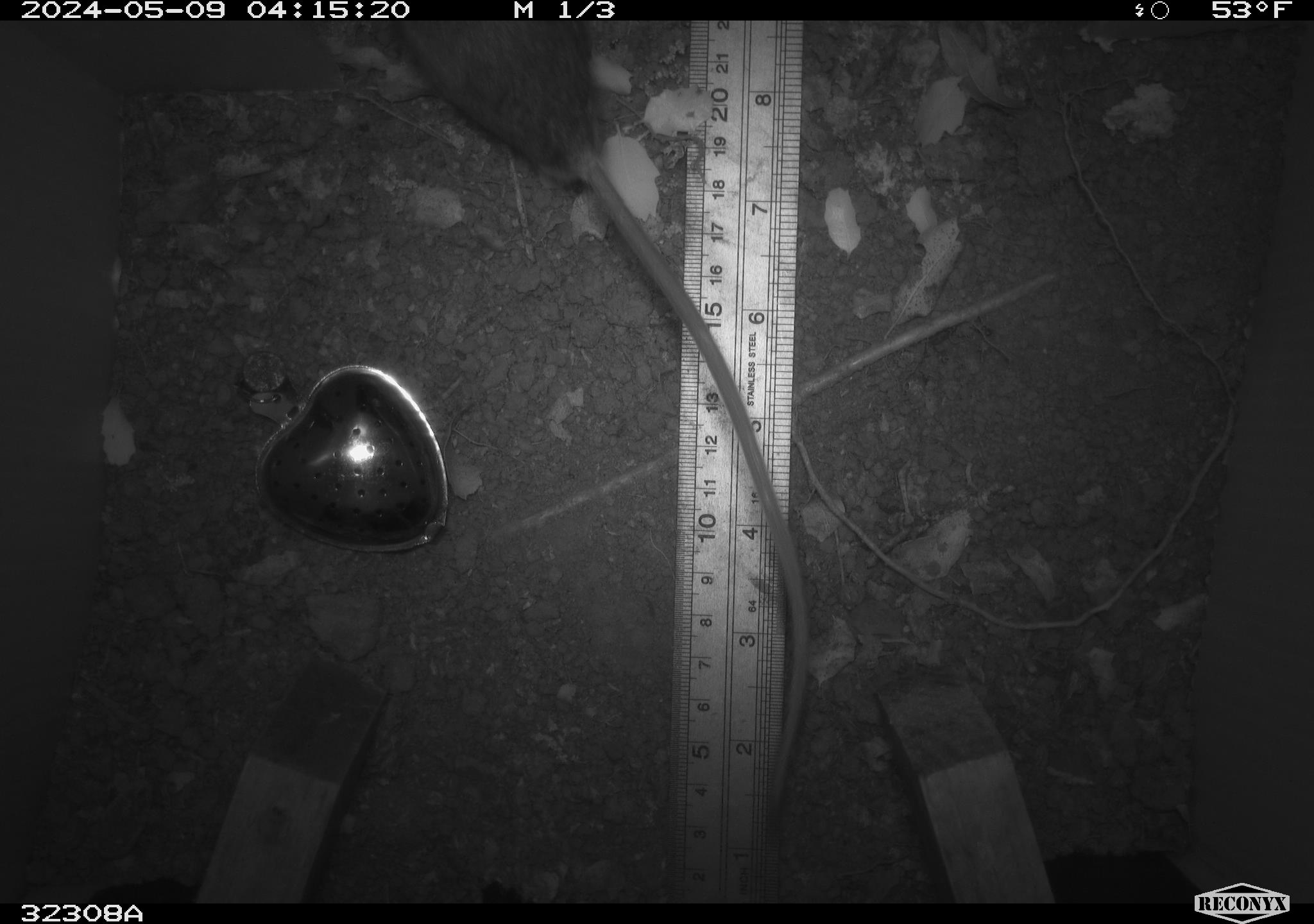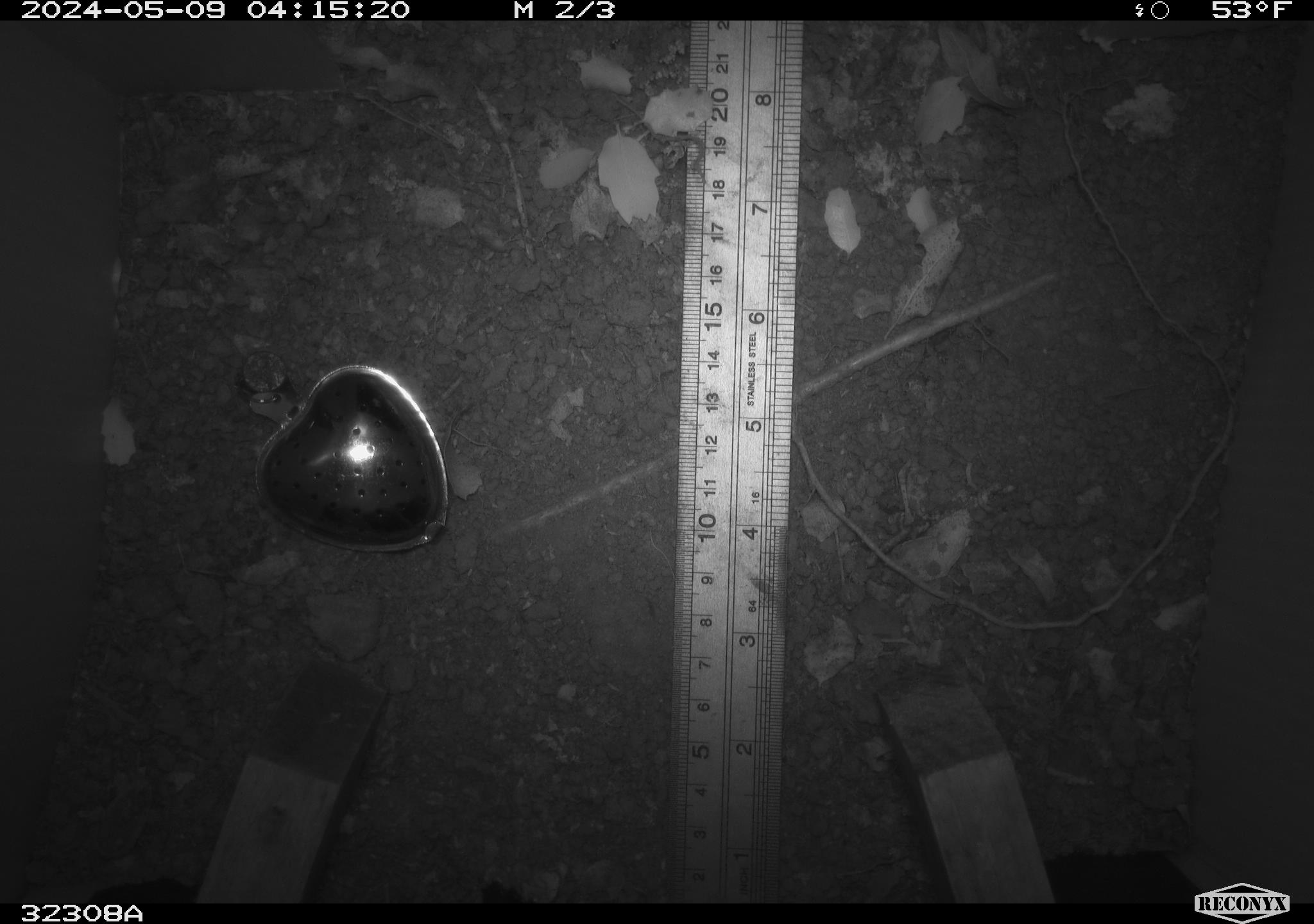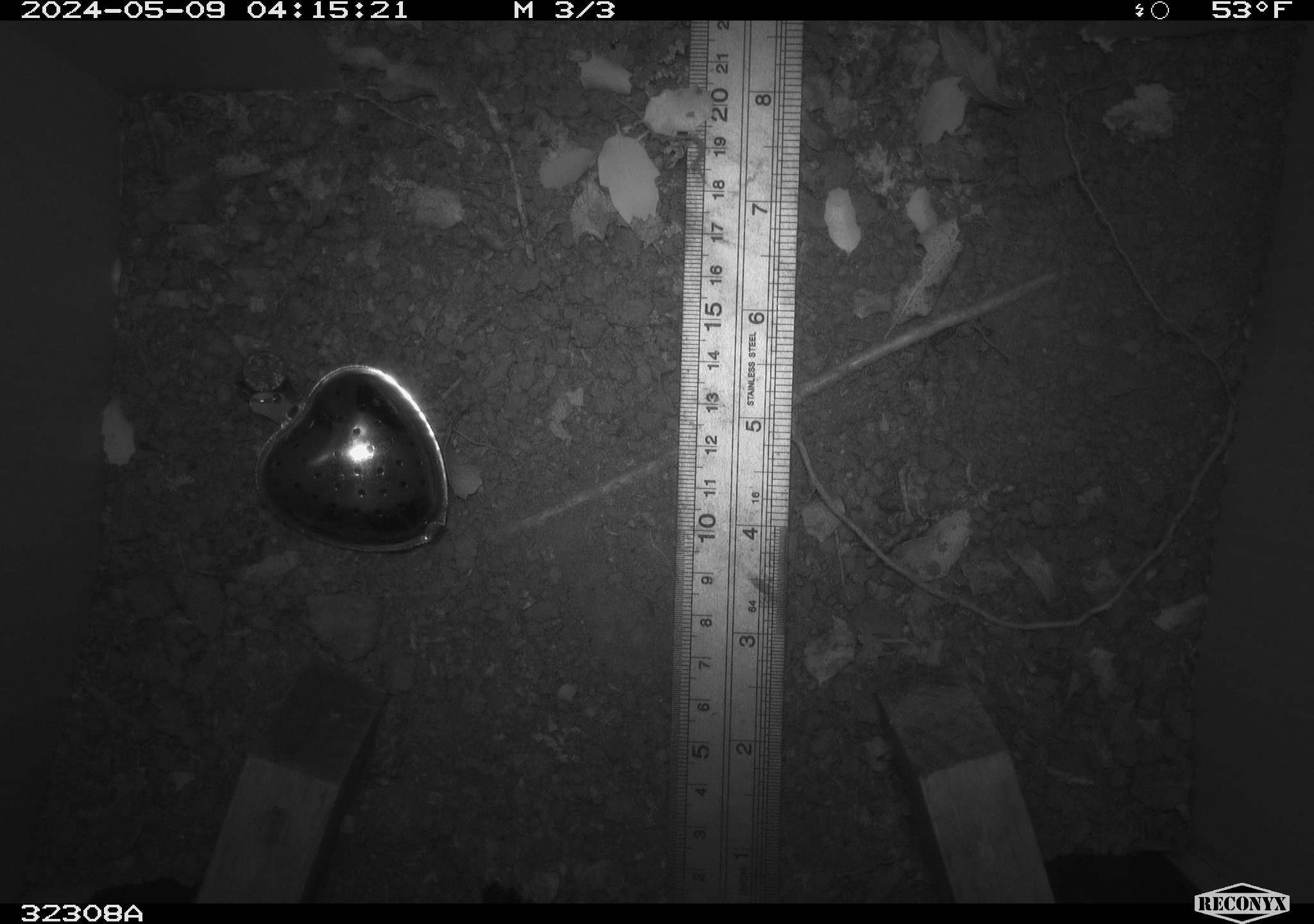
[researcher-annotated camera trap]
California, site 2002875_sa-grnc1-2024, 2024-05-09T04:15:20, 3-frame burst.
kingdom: Animalia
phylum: Chordata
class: Mammalia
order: Rodentia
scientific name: Rodentia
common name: rodent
Rodent (Rodentia).